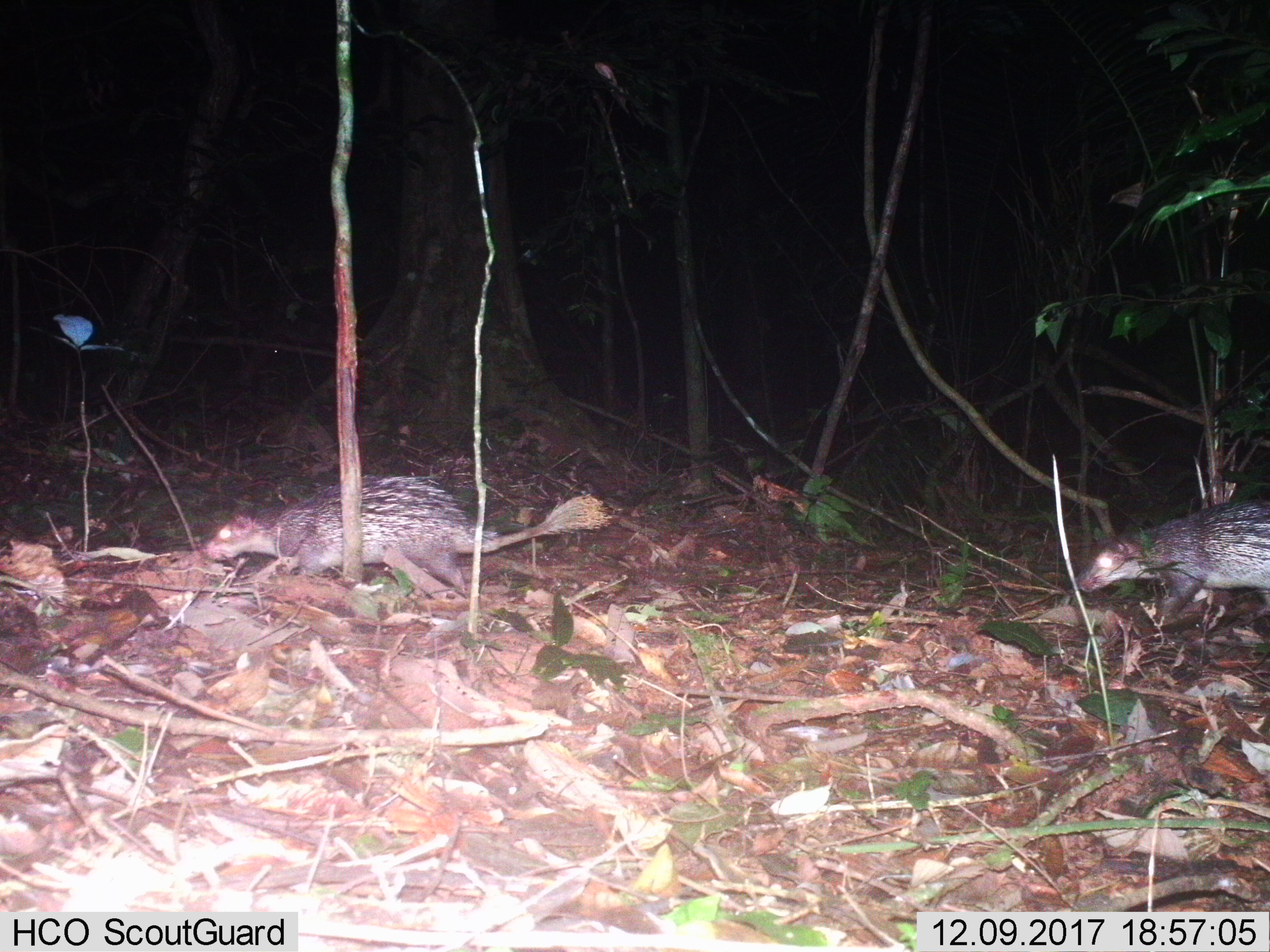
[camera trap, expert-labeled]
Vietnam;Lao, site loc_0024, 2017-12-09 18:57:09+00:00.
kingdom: Animalia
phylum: Chordata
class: Mammalia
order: Rodentia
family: Hystricidae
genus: Atherurus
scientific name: Atherurus macrourus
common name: asiatic brush-tailed porcupine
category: asiatic brush tailed porcupine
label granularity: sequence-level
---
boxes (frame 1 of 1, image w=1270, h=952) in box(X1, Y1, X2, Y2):
asiatic brush tailed porcupine: box(200, 473, 619, 594); box(1073, 498, 1269, 626)